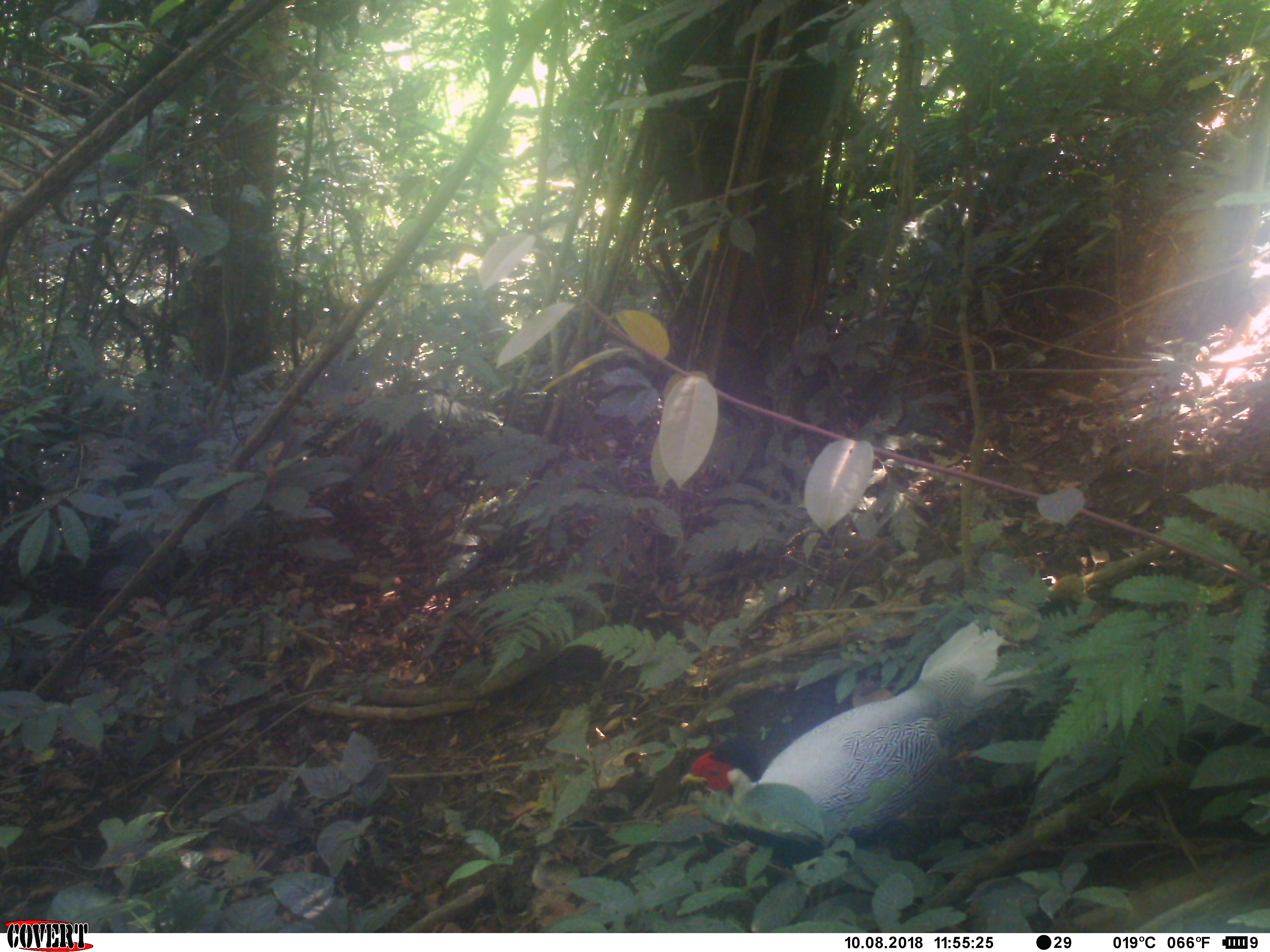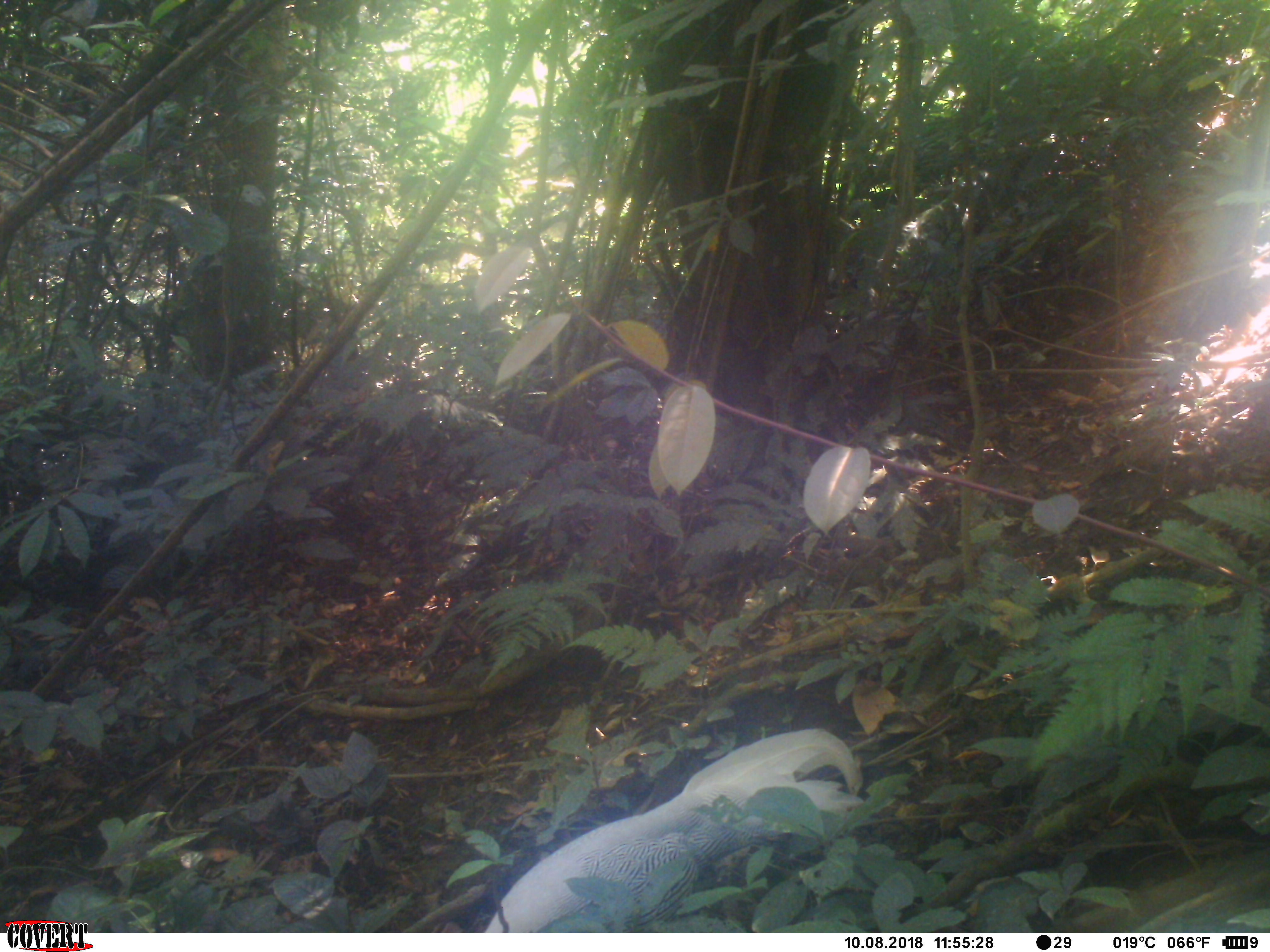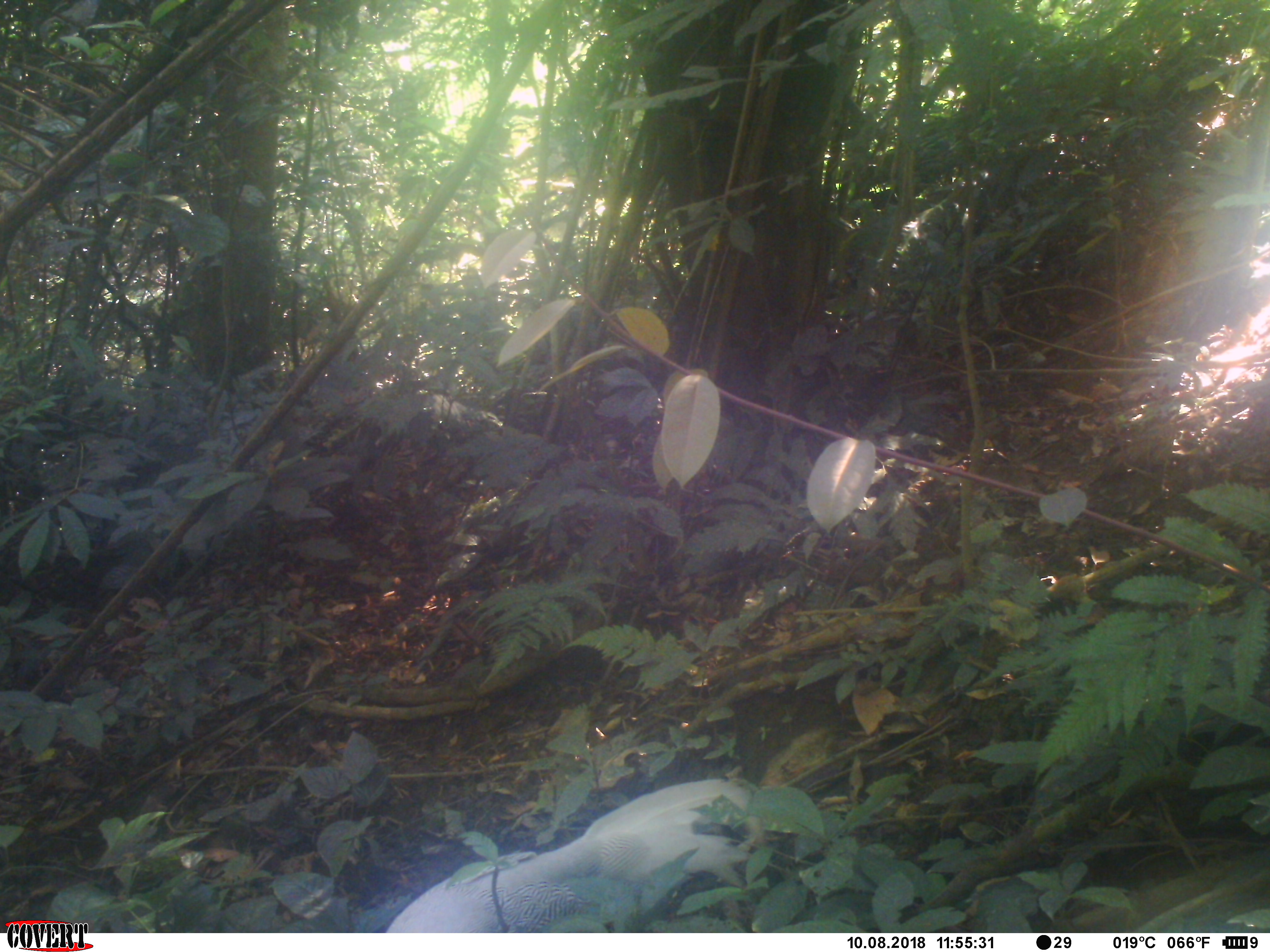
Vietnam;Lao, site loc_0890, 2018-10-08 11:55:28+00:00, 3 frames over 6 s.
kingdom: Animalia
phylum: Chordata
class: Aves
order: Galliformes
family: Phasianidae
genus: Lophura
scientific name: Lophura nycthemera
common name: silver pheasant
Silver pheasant (Lophura nycthemera). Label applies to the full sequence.